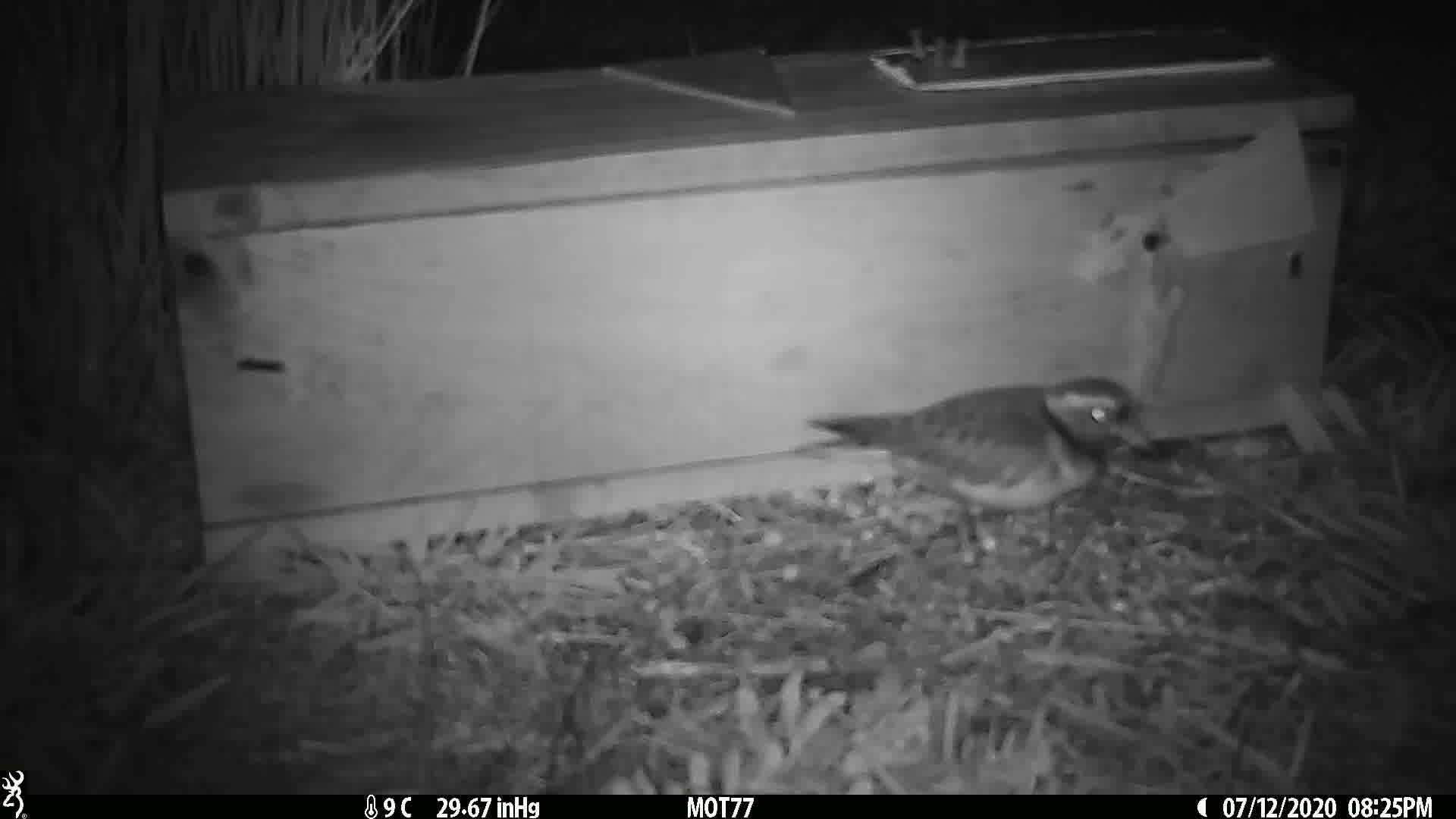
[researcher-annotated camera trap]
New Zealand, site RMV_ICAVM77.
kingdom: Animalia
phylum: Chordata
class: Aves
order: Charadriiformes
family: Charadriidae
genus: Thinornis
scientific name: Thinornis novaeseelandiae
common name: shore plover